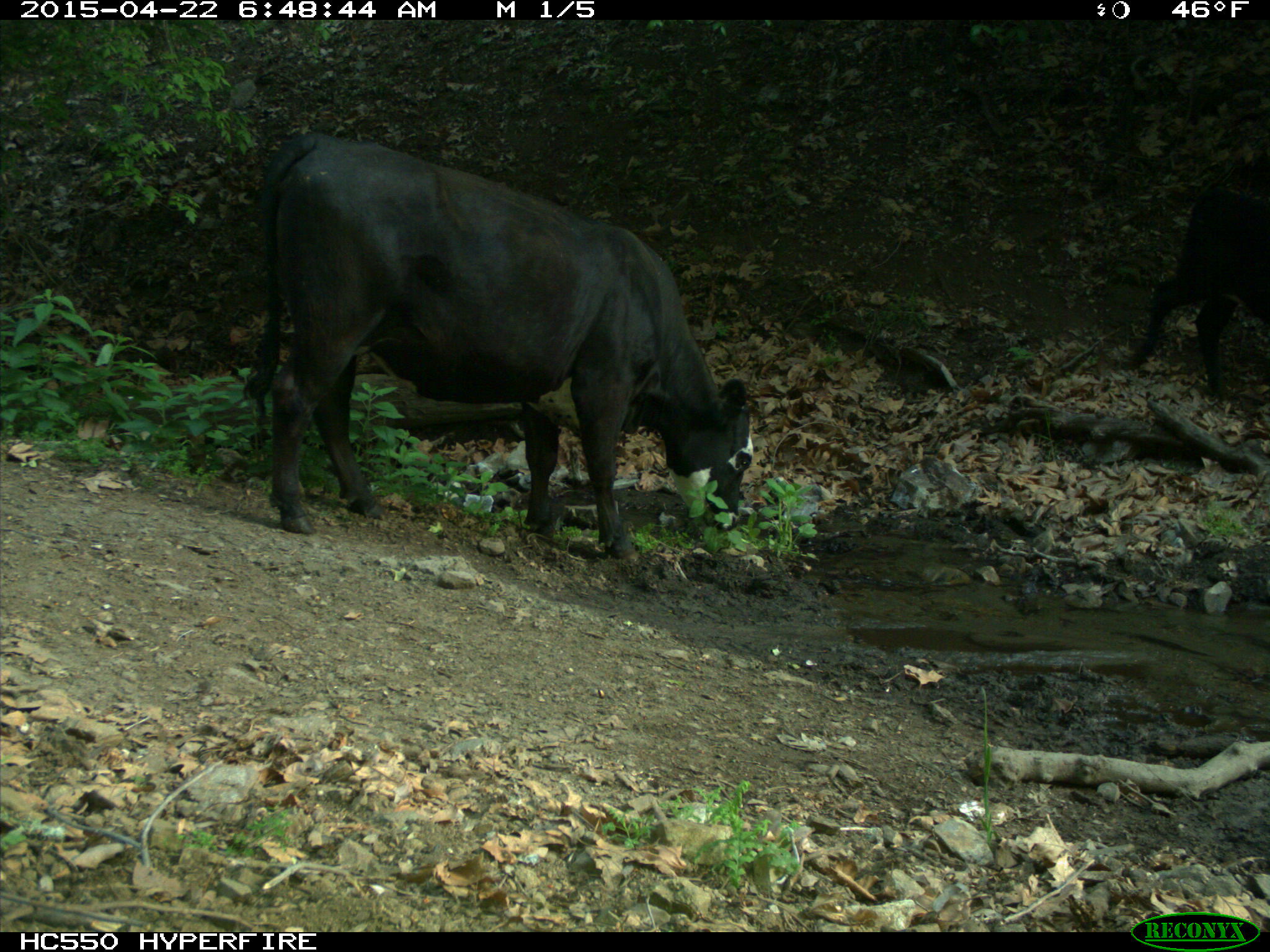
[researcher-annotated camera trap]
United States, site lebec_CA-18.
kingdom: Animalia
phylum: Chordata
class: Mammalia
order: Artiodactyla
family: Bovidae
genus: Bos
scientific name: Bos taurus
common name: domestic cow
Bos taurus (domestic cow).